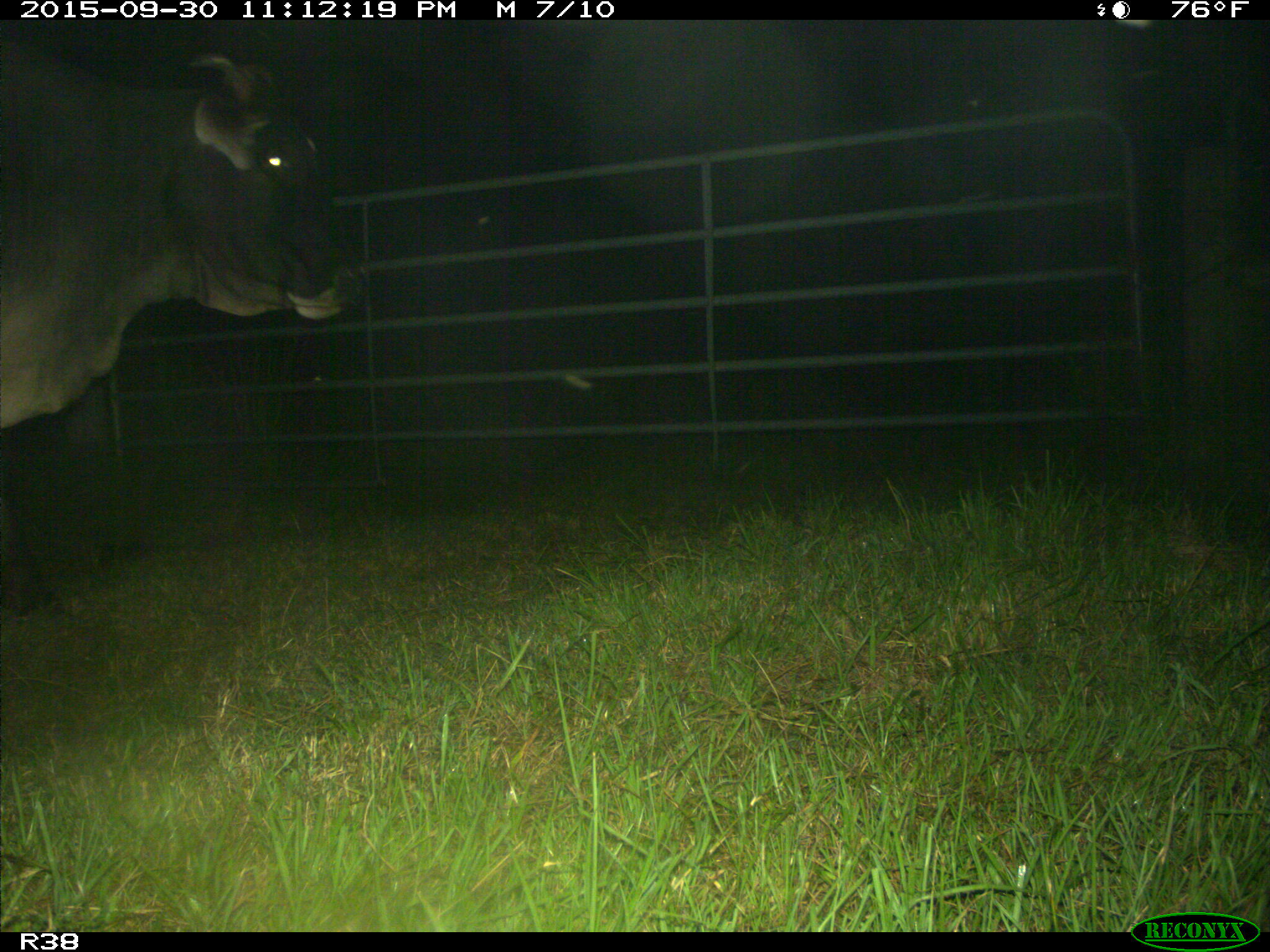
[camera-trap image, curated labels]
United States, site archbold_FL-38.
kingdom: Animalia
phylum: Chordata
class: Mammalia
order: Artiodactyla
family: Bovidae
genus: Bos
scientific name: Bos taurus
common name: domestic cow